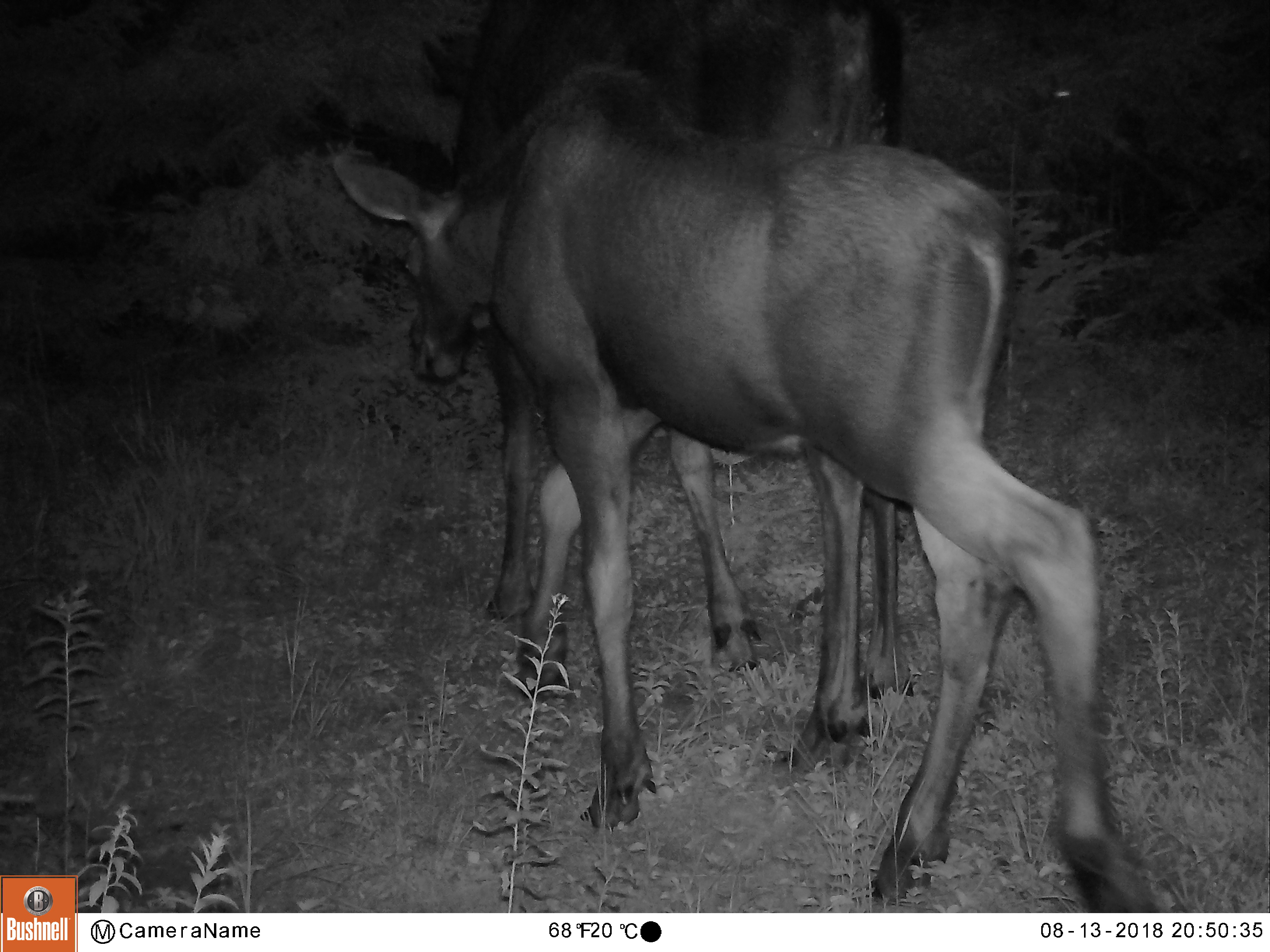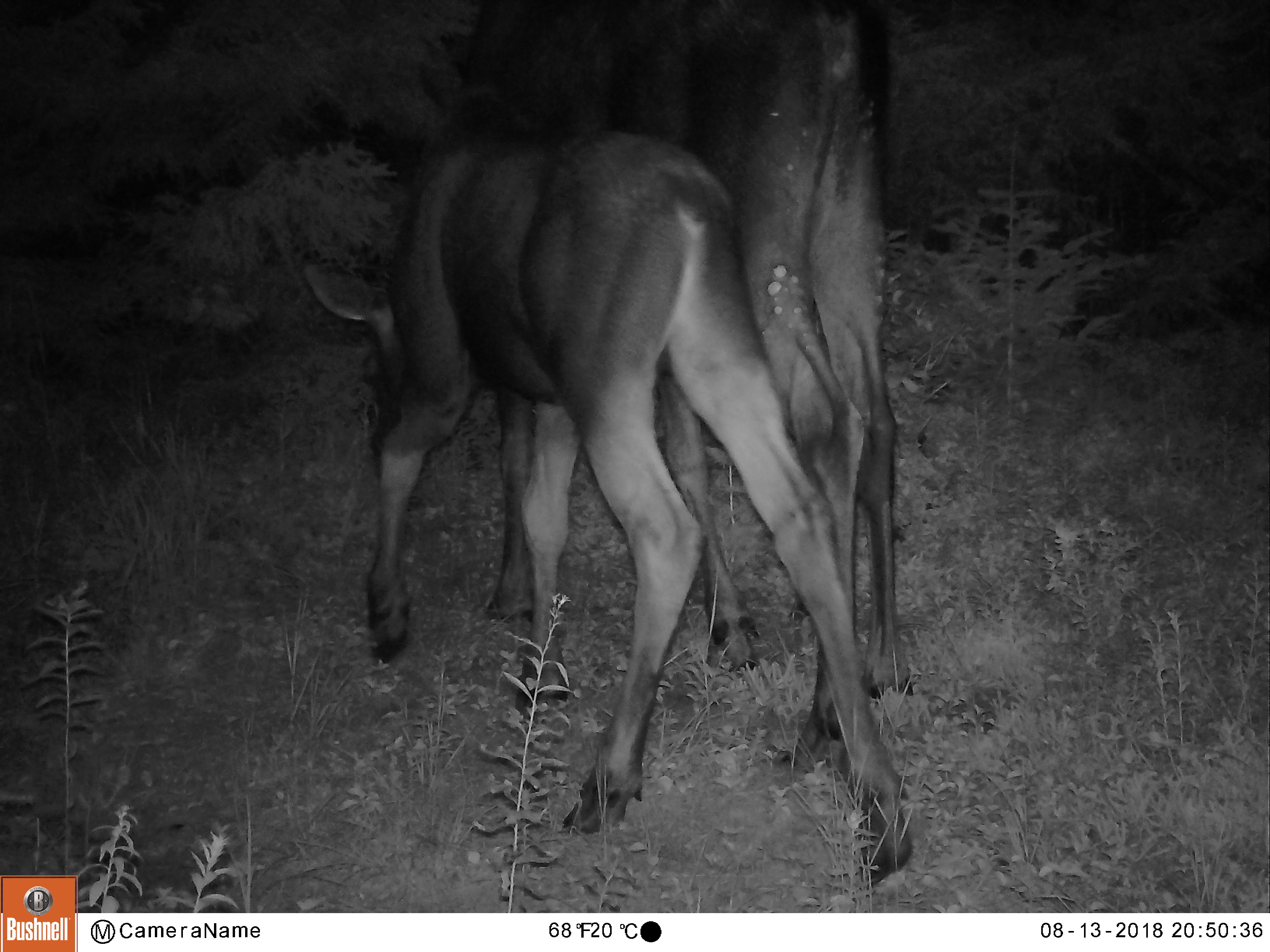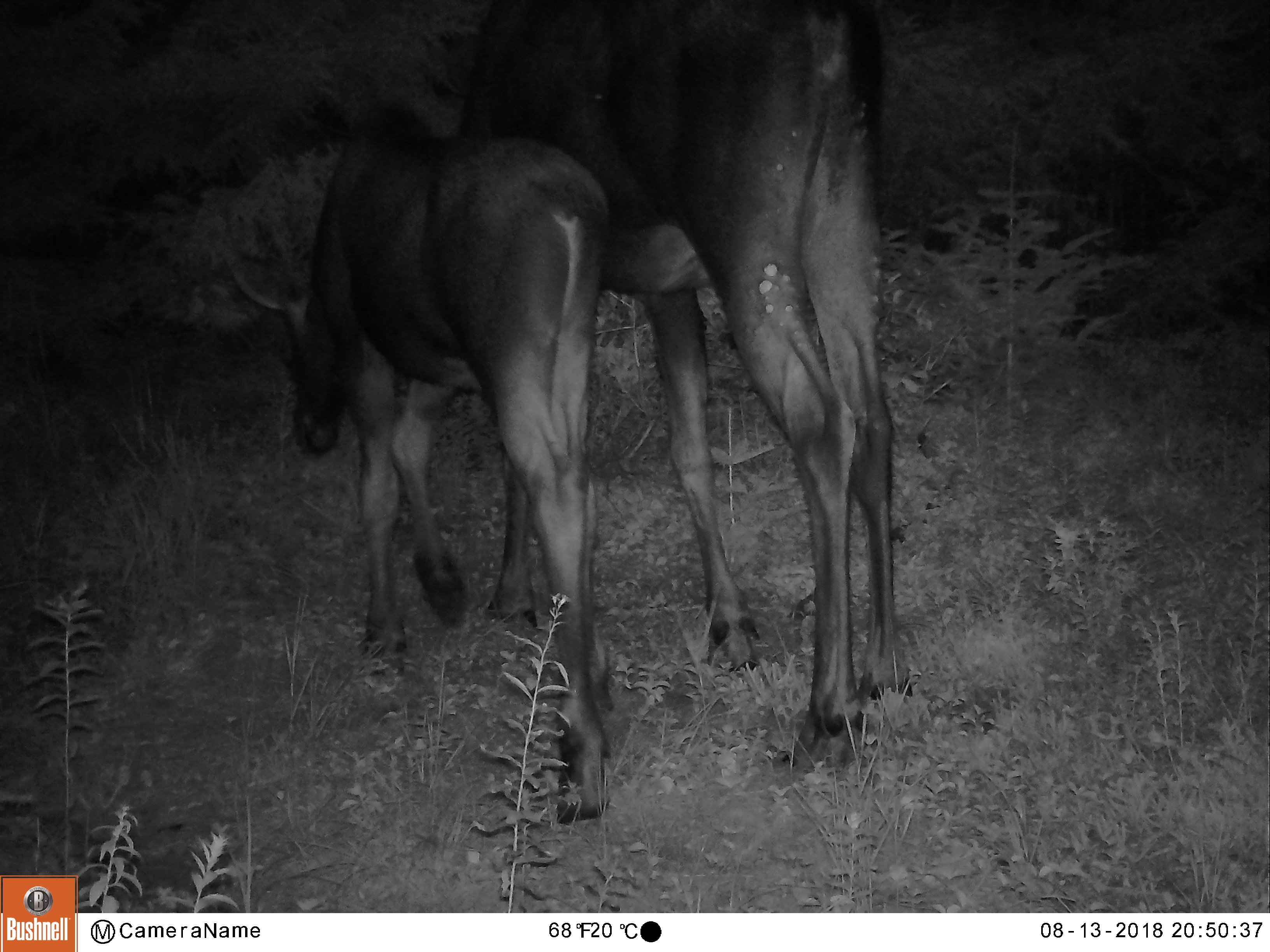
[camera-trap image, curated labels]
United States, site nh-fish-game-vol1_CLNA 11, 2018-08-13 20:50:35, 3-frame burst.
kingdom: Animalia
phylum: Chordata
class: Mammalia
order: Artiodactyla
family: Cervidae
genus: Alces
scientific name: Alces alces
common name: moose